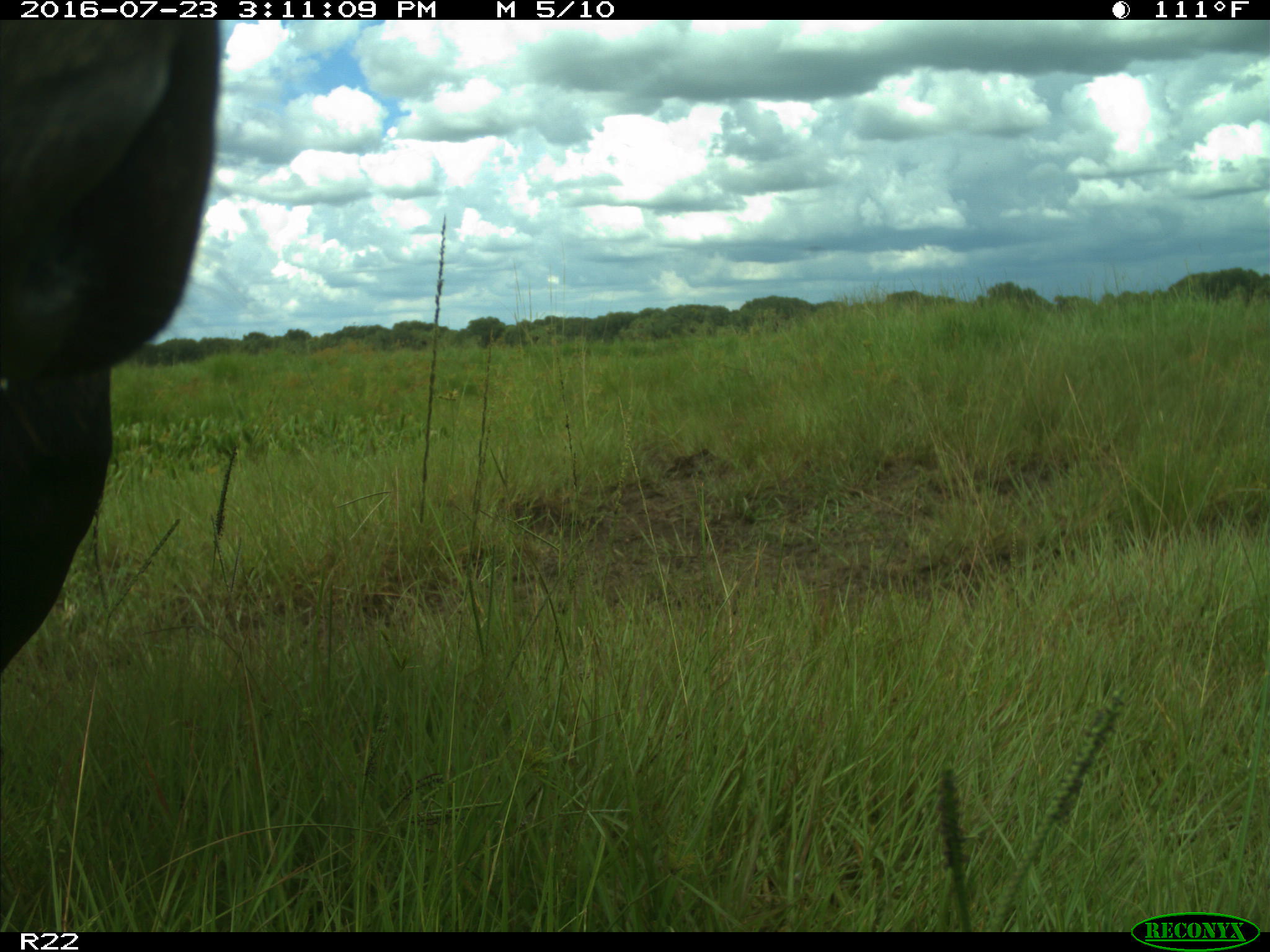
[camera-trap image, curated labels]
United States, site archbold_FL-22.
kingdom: Animalia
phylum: Chordata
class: Mammalia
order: Artiodactyla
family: Bovidae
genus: Bos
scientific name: Bos taurus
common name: domestic cow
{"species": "Bos taurus (domestic cow)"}